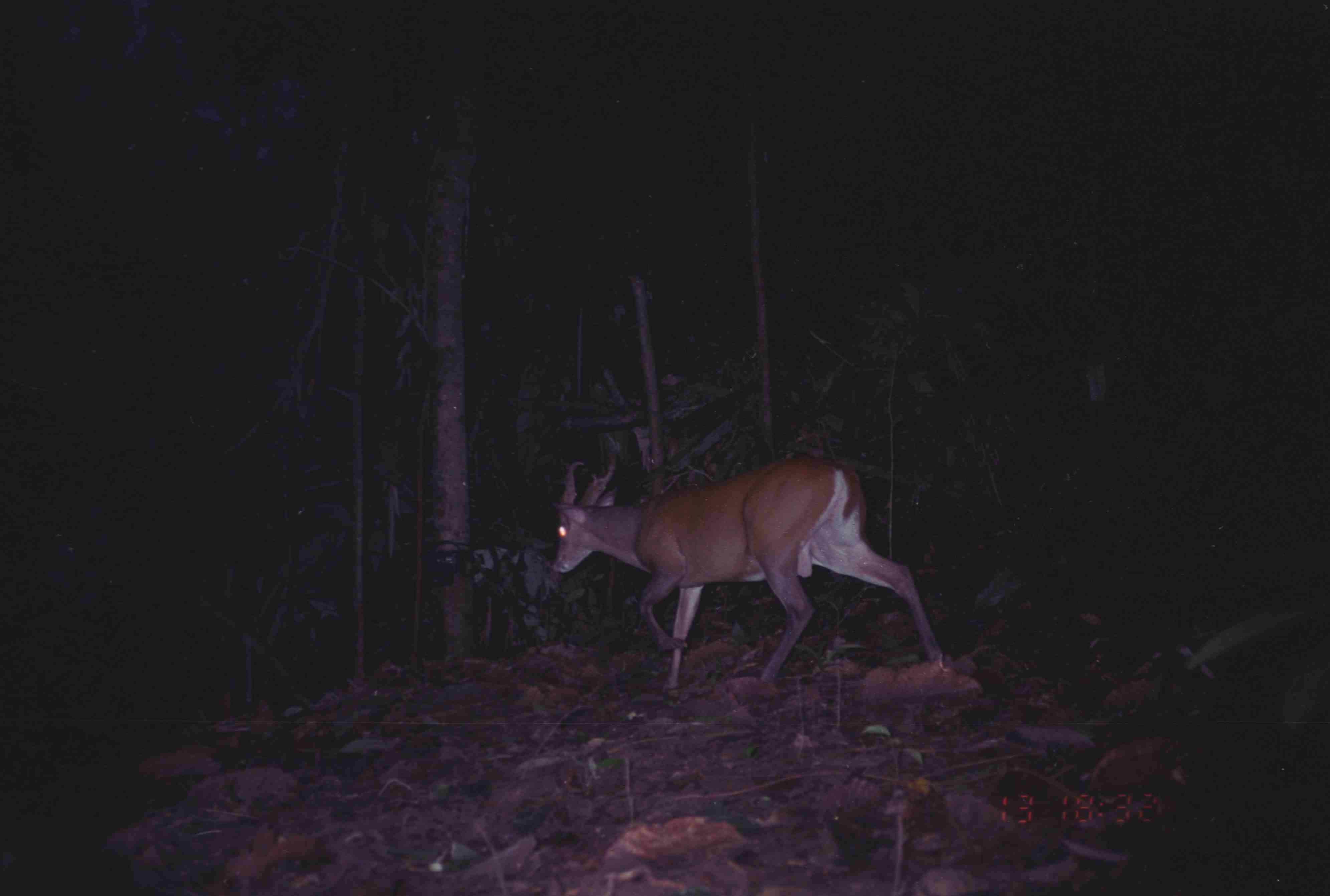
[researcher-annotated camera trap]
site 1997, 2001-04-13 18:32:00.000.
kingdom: Animalia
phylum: Chordata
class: Mammalia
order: Artiodactyla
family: Cervidae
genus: Muntiacus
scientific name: Muntiacus muntjak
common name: southern red muntjac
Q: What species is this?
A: Muntiacus muntjak (southern red muntjac).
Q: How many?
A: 1.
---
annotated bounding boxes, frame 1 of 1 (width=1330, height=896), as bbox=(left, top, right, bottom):
muntiacus muntjak: bbox=(546, 456, 946, 690)